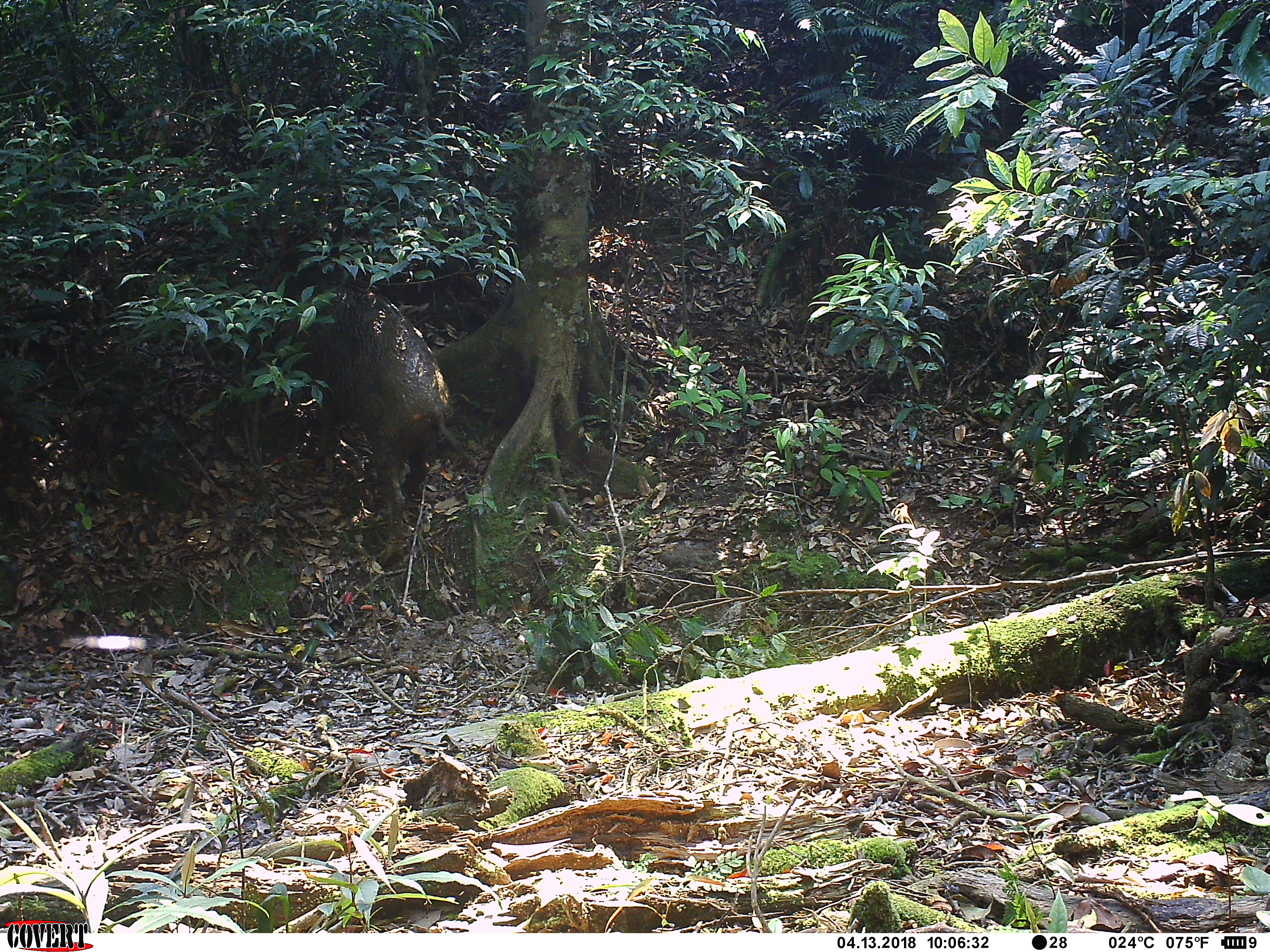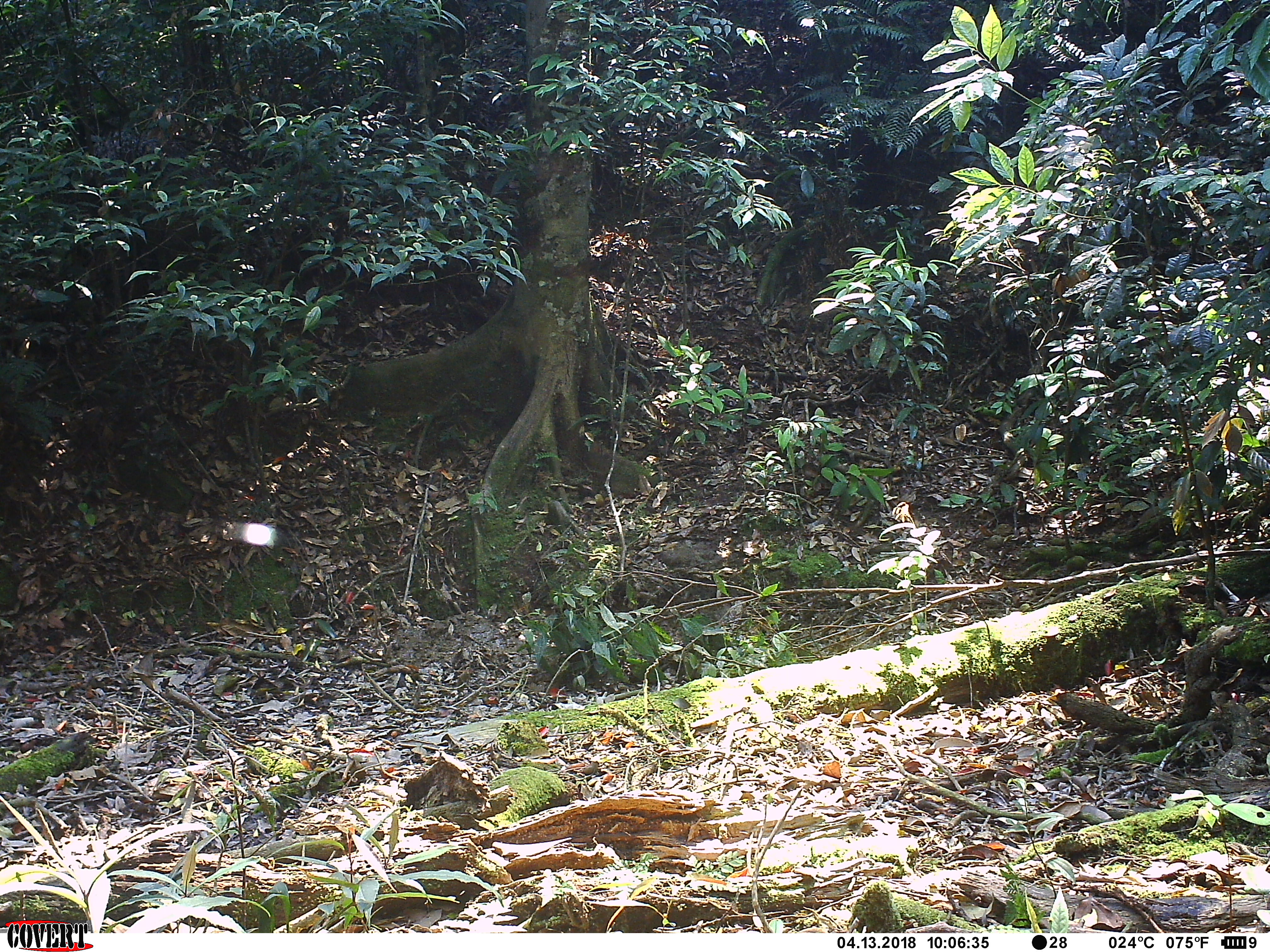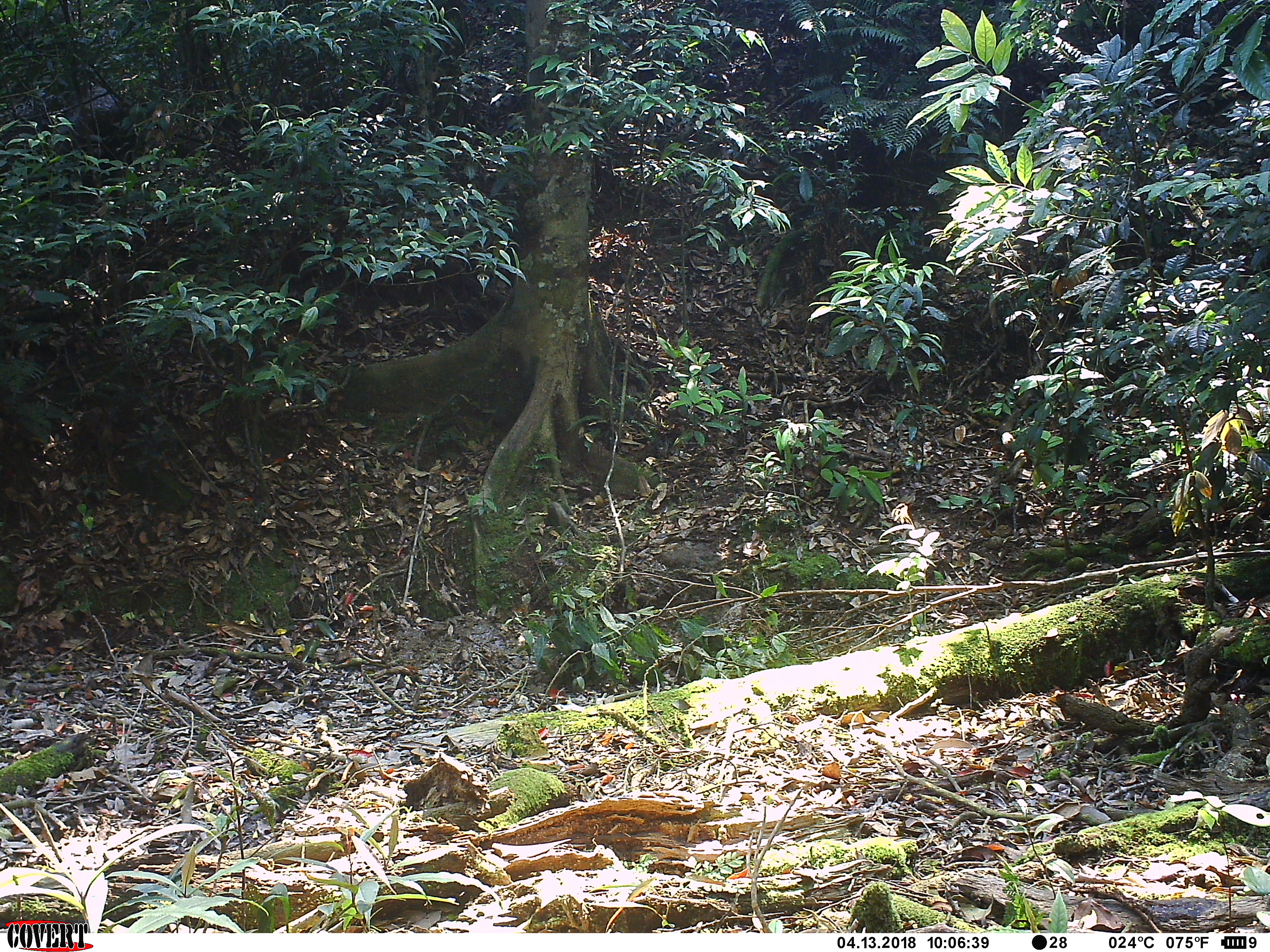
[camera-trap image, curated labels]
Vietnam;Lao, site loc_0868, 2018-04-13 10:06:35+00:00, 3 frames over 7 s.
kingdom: Animalia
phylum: Chordata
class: Mammalia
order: Artiodactyla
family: Suidae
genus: Sus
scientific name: Sus scrofa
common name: eurasian wild pig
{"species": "eurasian wild pig (Sus scrofa)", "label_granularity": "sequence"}